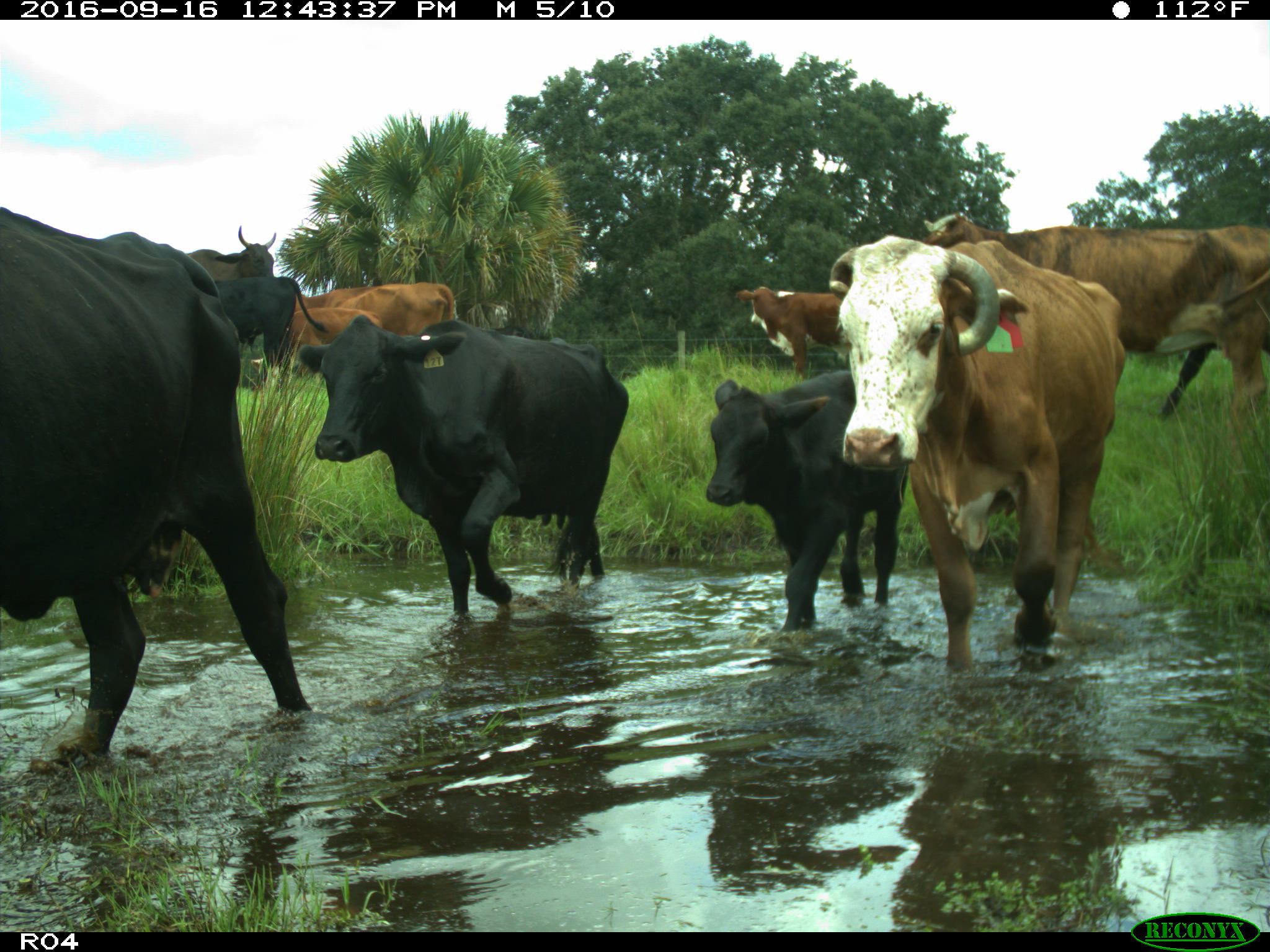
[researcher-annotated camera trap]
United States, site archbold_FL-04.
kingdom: Animalia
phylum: Chordata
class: Mammalia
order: Artiodactyla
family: Bovidae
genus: Bos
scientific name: Bos taurus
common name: domestic cow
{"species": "Bos taurus (domestic cow)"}